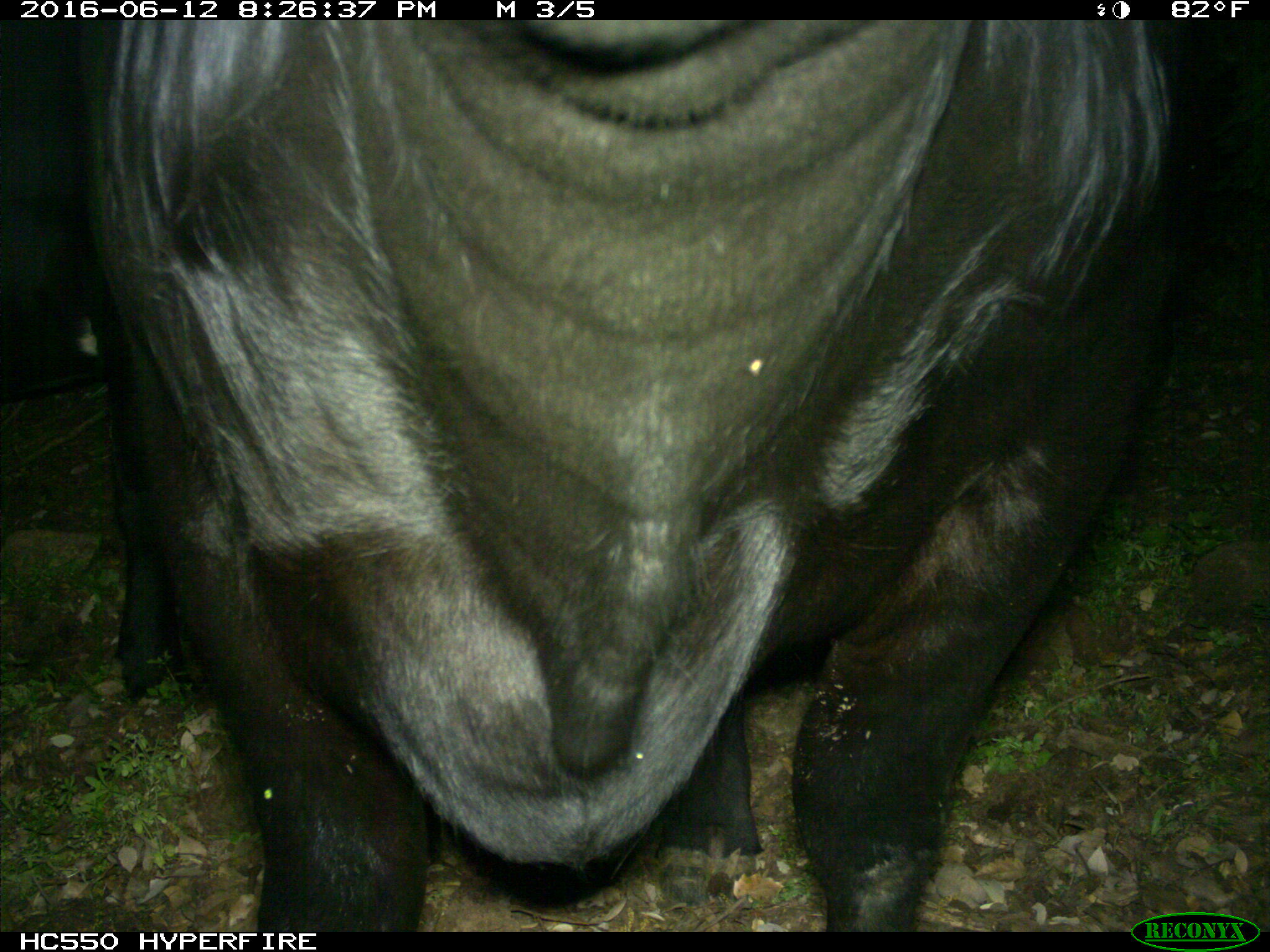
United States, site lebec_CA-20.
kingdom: Animalia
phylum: Chordata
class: Mammalia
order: Artiodactyla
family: Bovidae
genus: Bos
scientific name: Bos taurus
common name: domestic cow